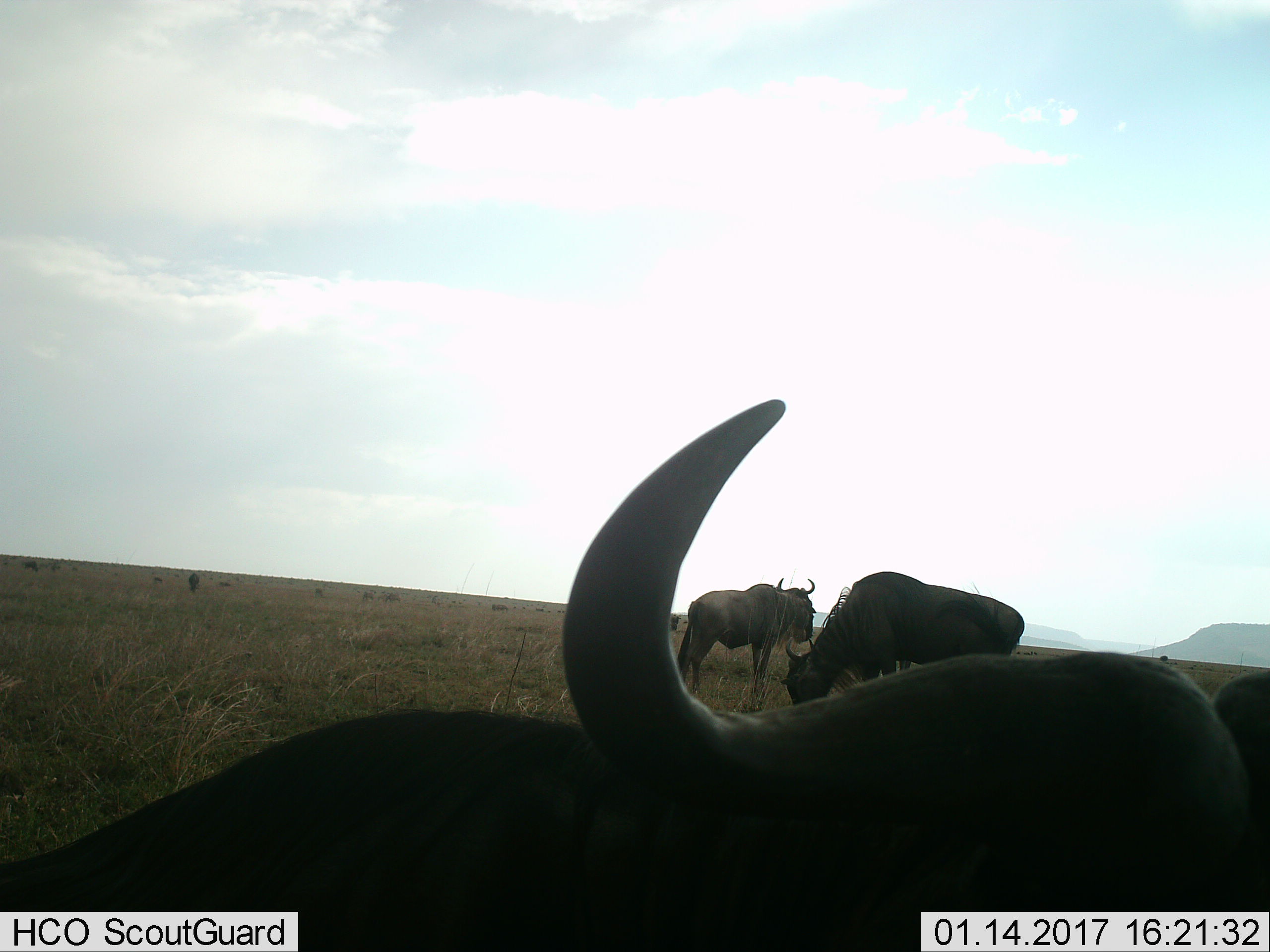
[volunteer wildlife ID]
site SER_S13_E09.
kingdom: Animalia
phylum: Chordata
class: Mammalia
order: Artiodactyla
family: Bovidae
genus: Connochaetes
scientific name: Connochaetes taurinus taurinus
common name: blue wildebeest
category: wildebeestblue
Wildebeestblue (blue wildebeest) (Connochaetes taurinus taurinus), count 4. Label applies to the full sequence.